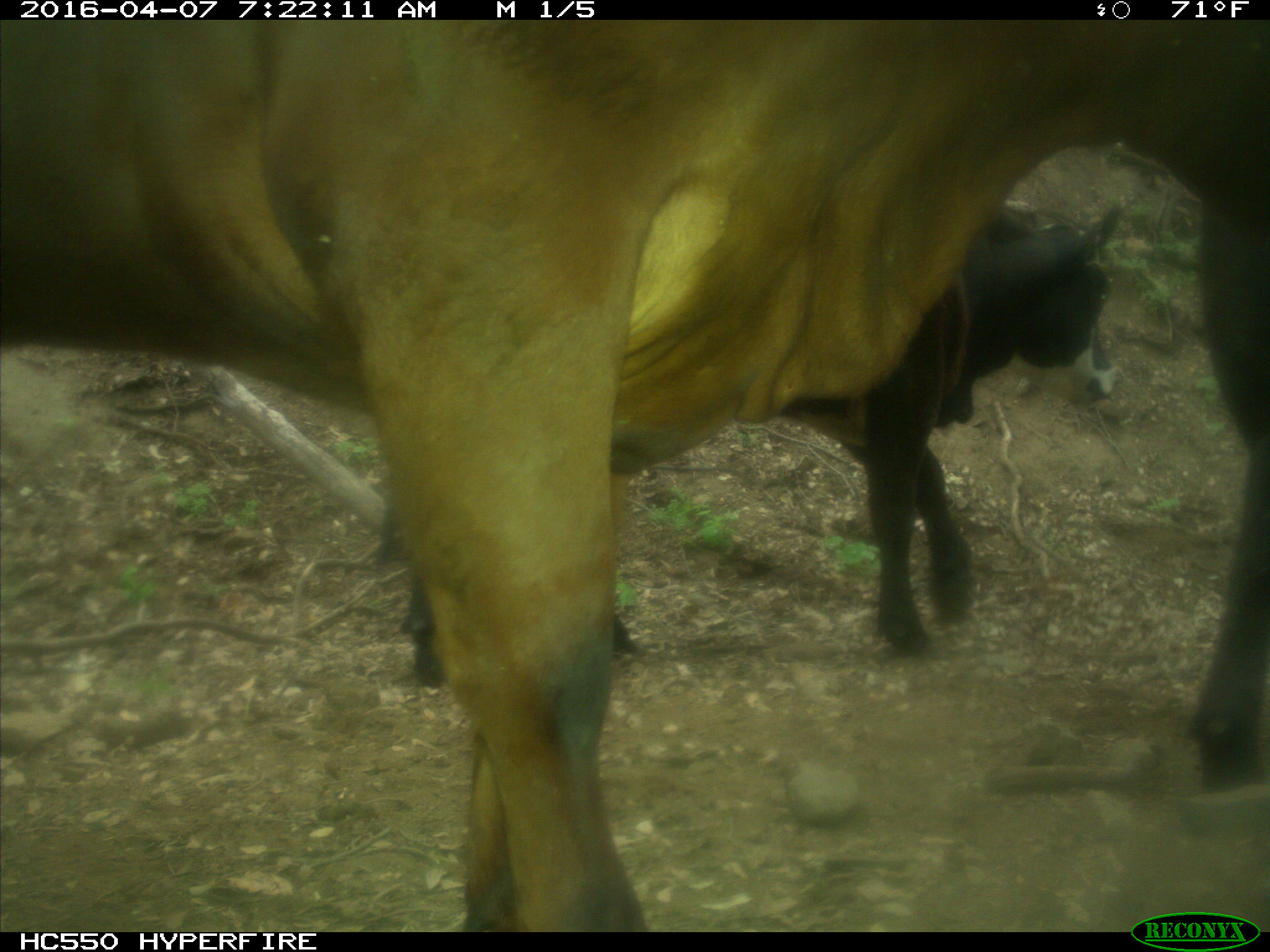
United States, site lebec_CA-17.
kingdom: Animalia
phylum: Chordata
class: Mammalia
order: Artiodactyla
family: Bovidae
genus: Bos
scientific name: Bos taurus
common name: domestic cow